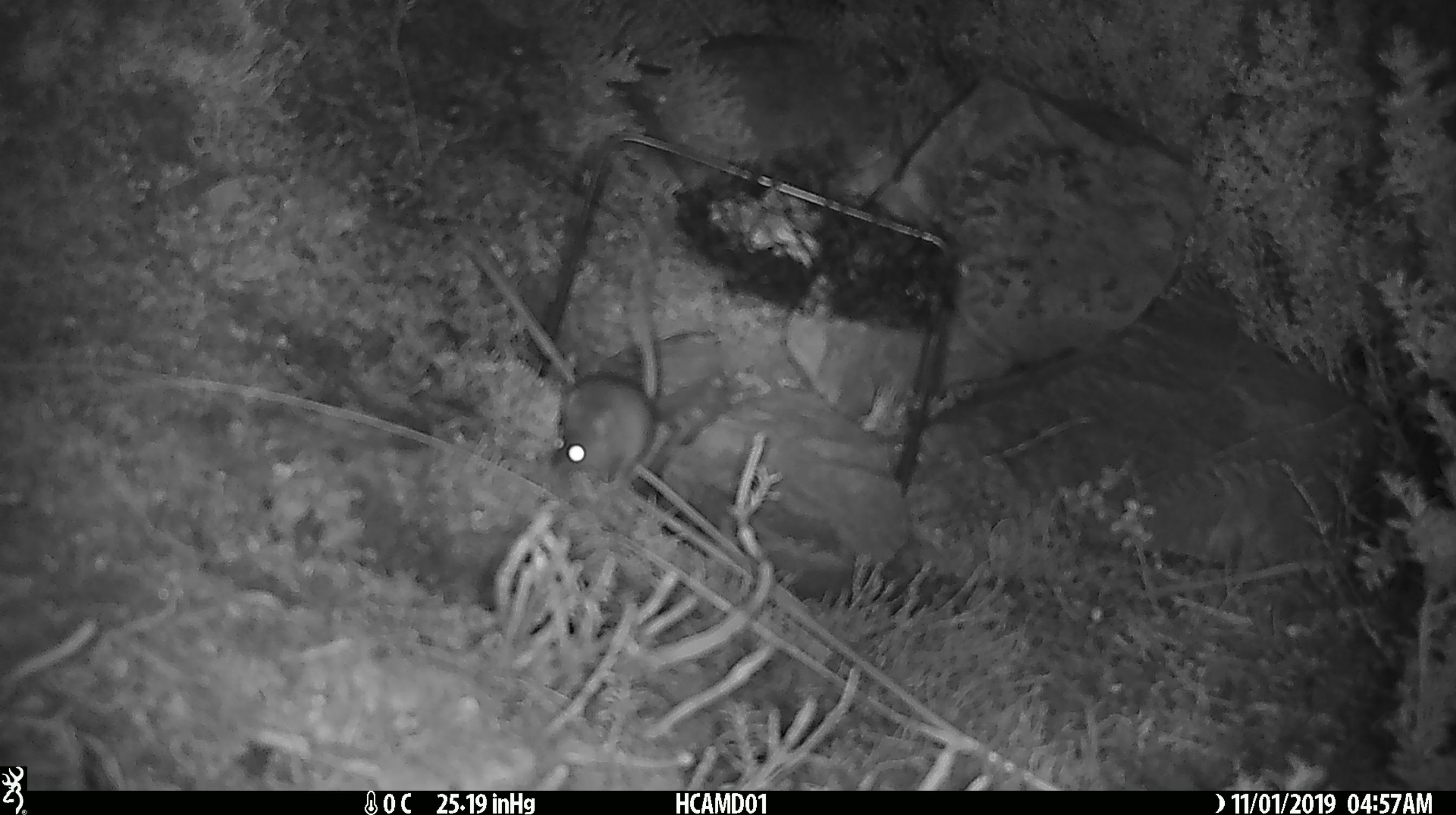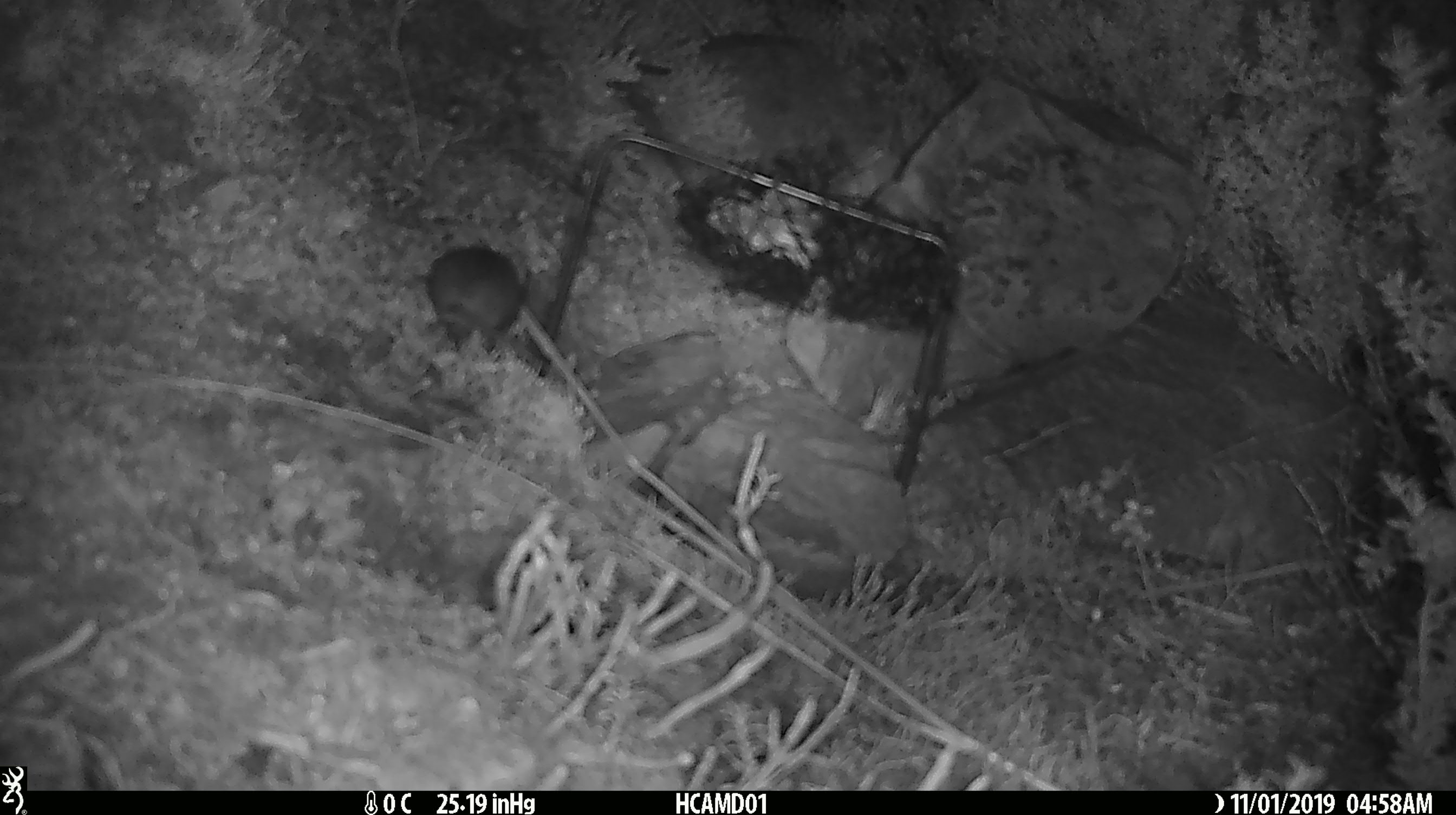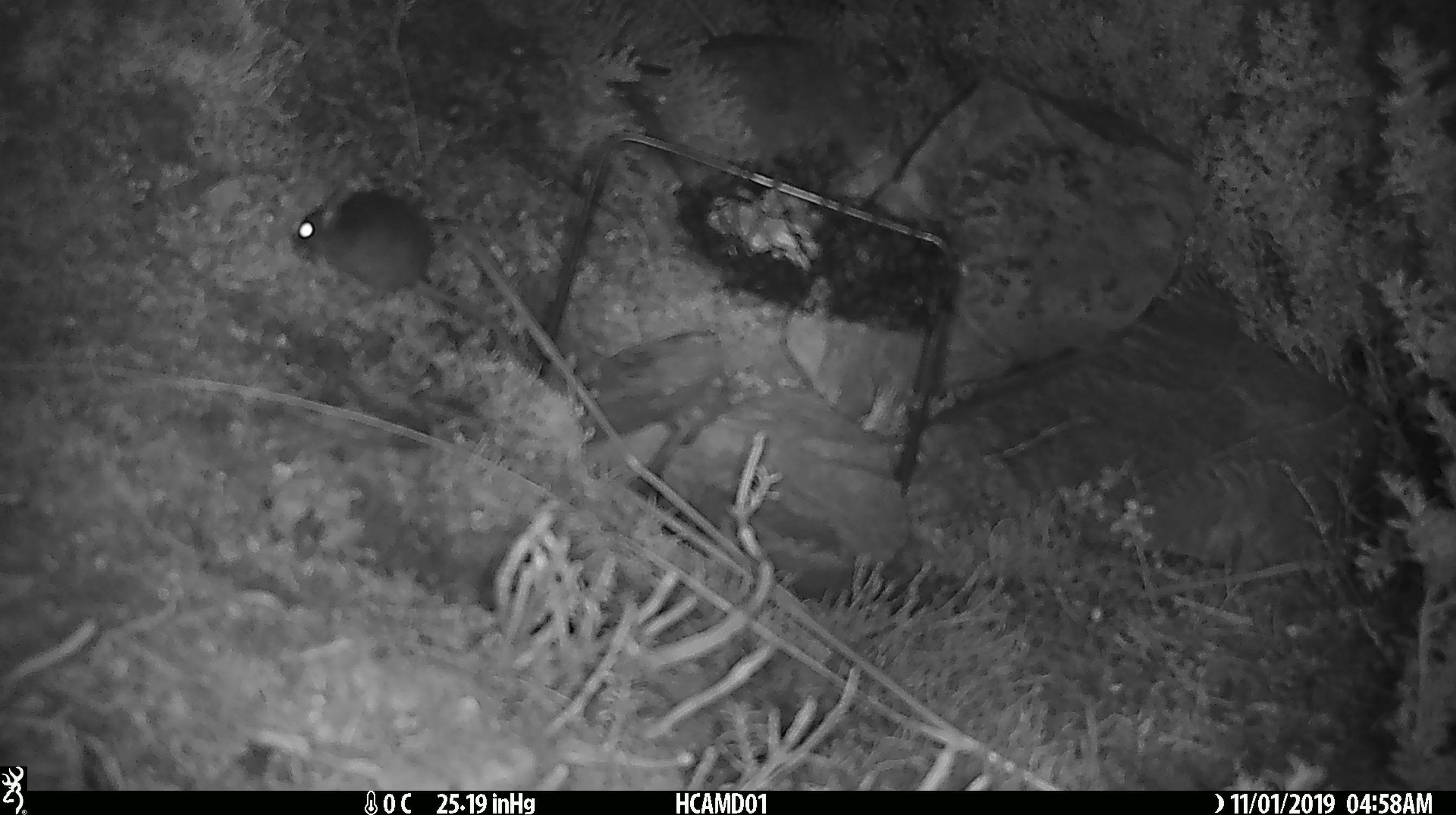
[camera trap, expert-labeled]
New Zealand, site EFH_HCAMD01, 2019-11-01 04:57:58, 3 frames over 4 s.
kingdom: Animalia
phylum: Chordata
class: Mammalia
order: Rodentia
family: Muridae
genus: Mus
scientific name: Mus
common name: mouse